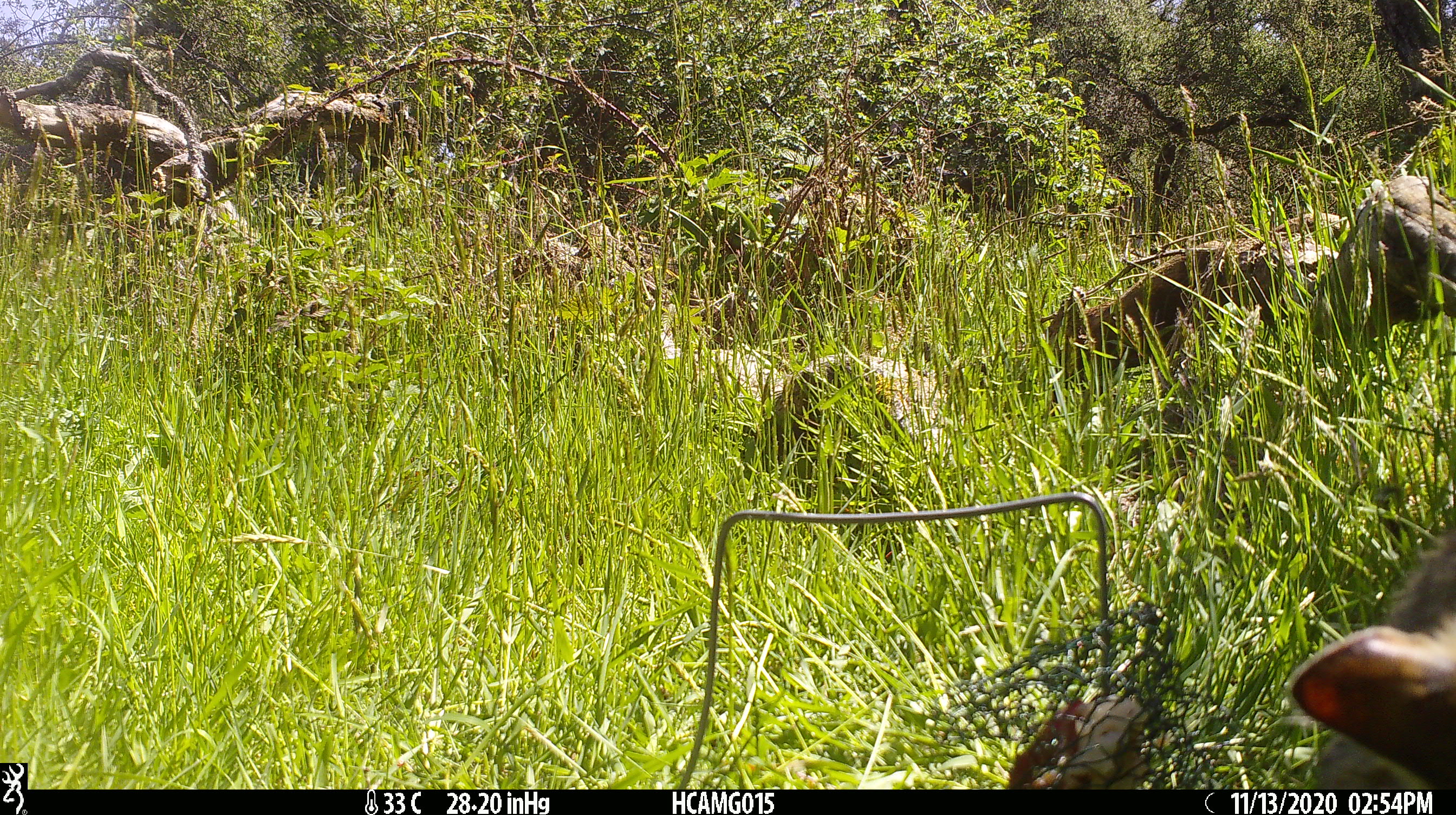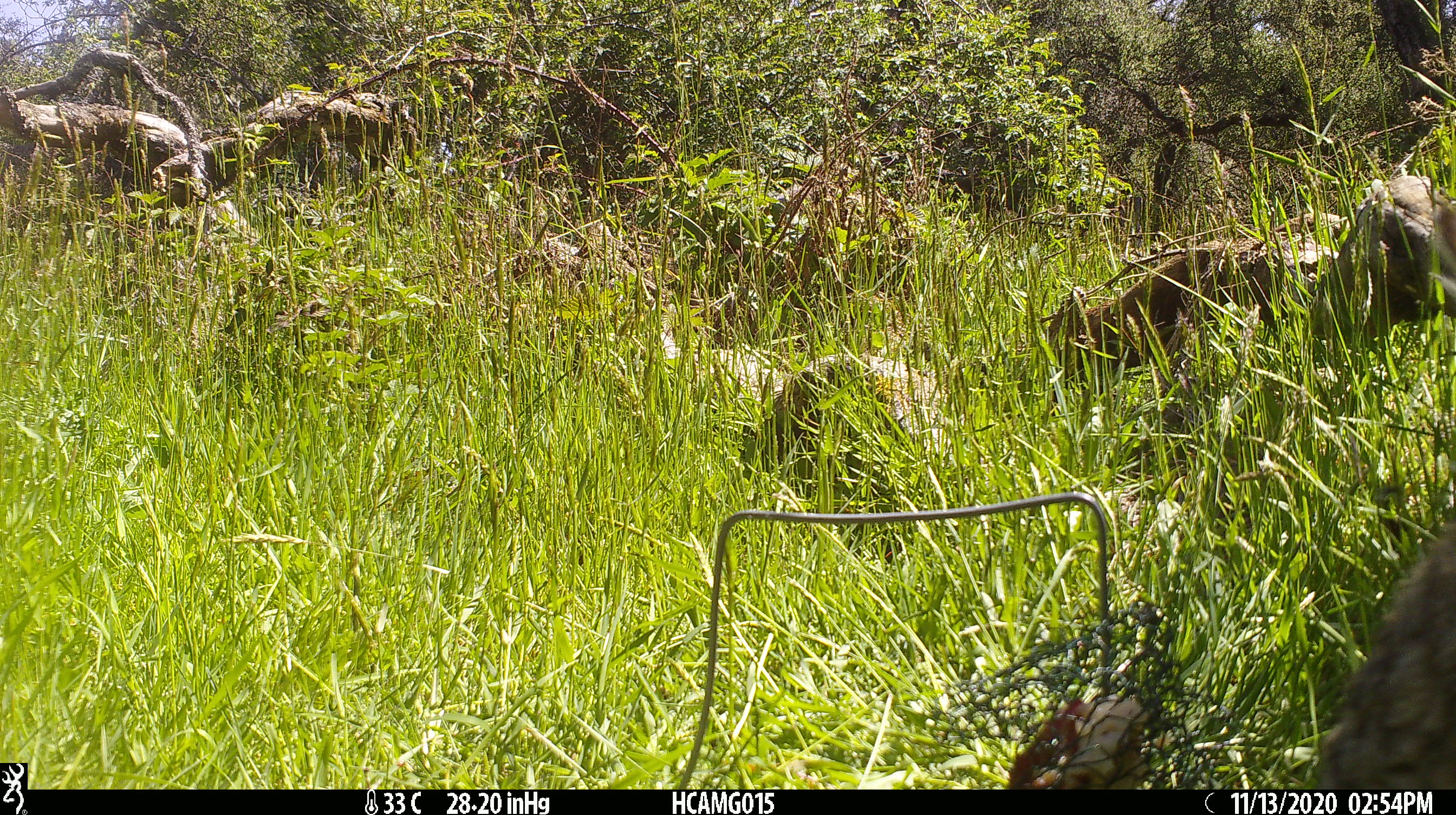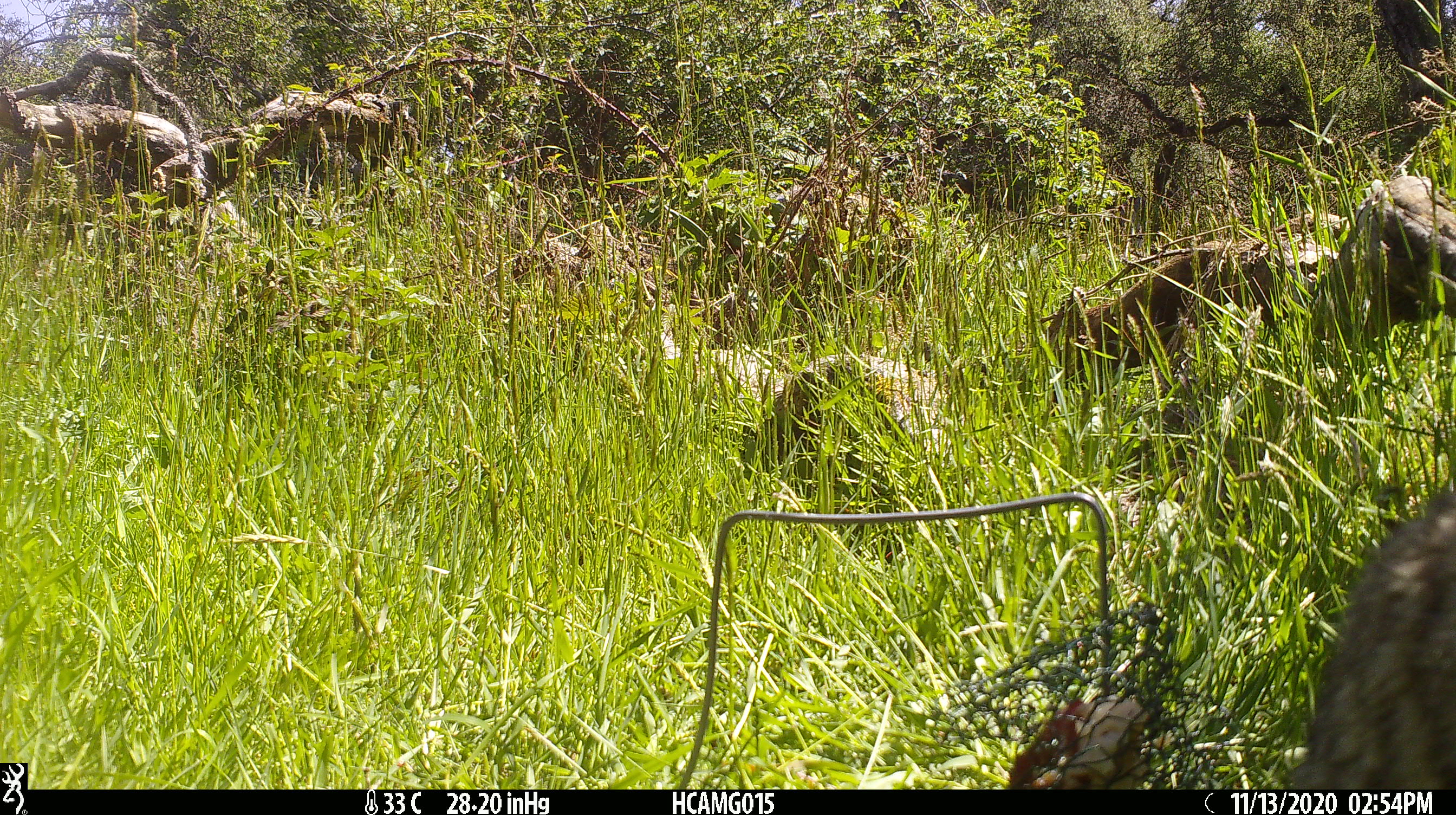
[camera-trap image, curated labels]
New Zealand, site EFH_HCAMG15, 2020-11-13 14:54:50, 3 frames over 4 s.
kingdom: Animalia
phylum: Chordata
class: Mammalia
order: Carnivora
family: Felidae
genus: Felis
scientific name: Felis catus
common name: domestic cat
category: cat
Cat (domestic cat) (Felis catus).